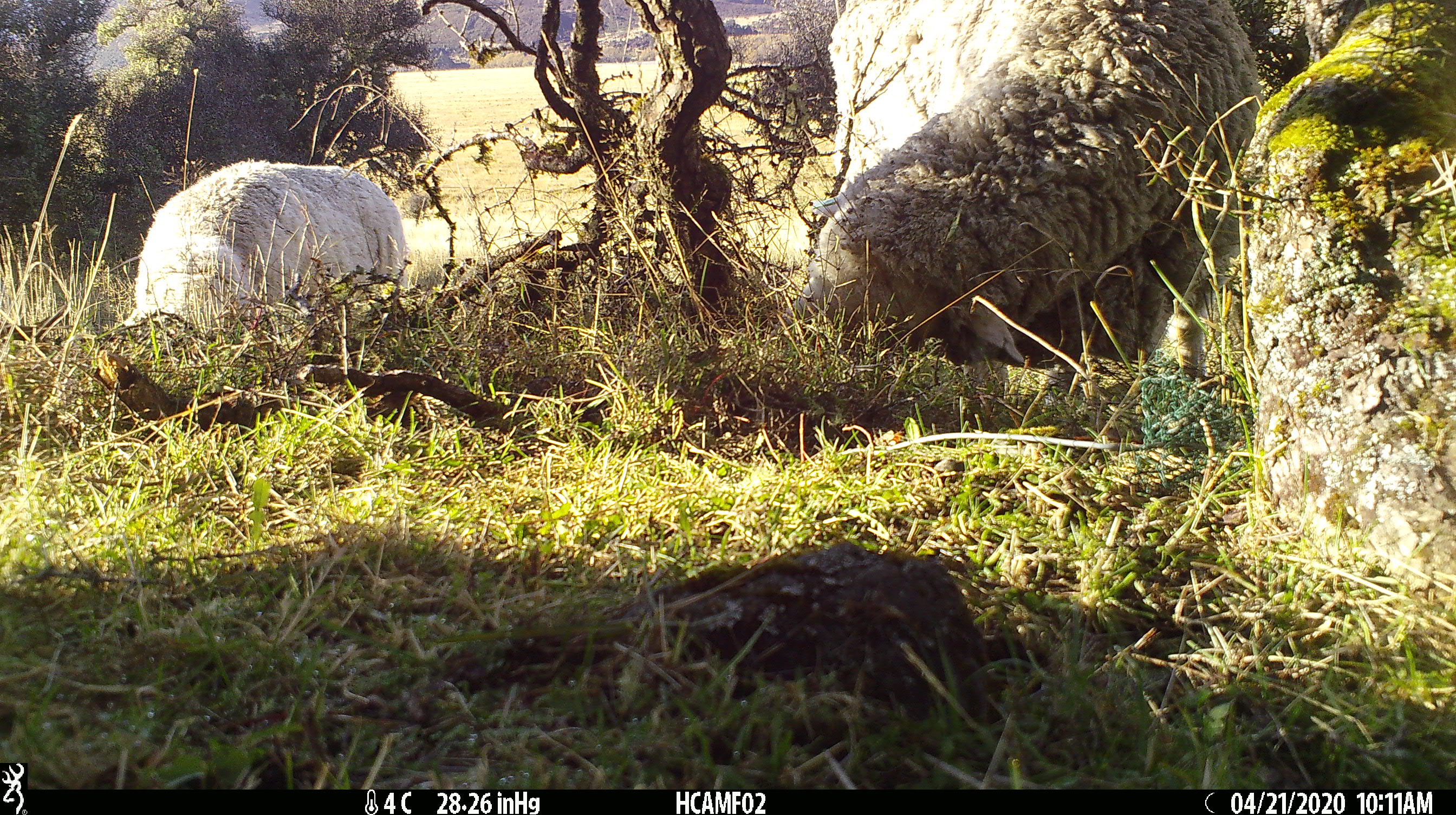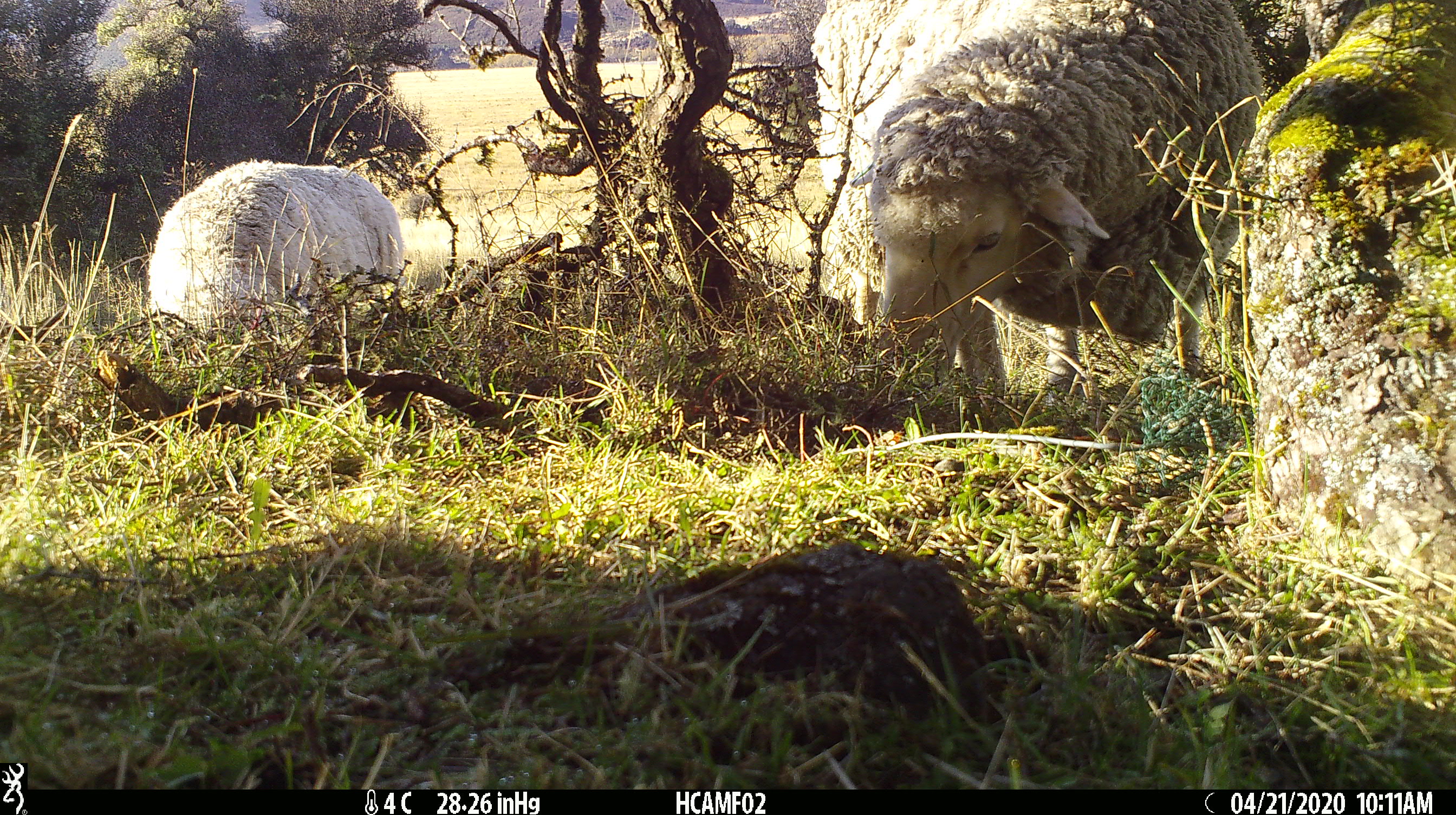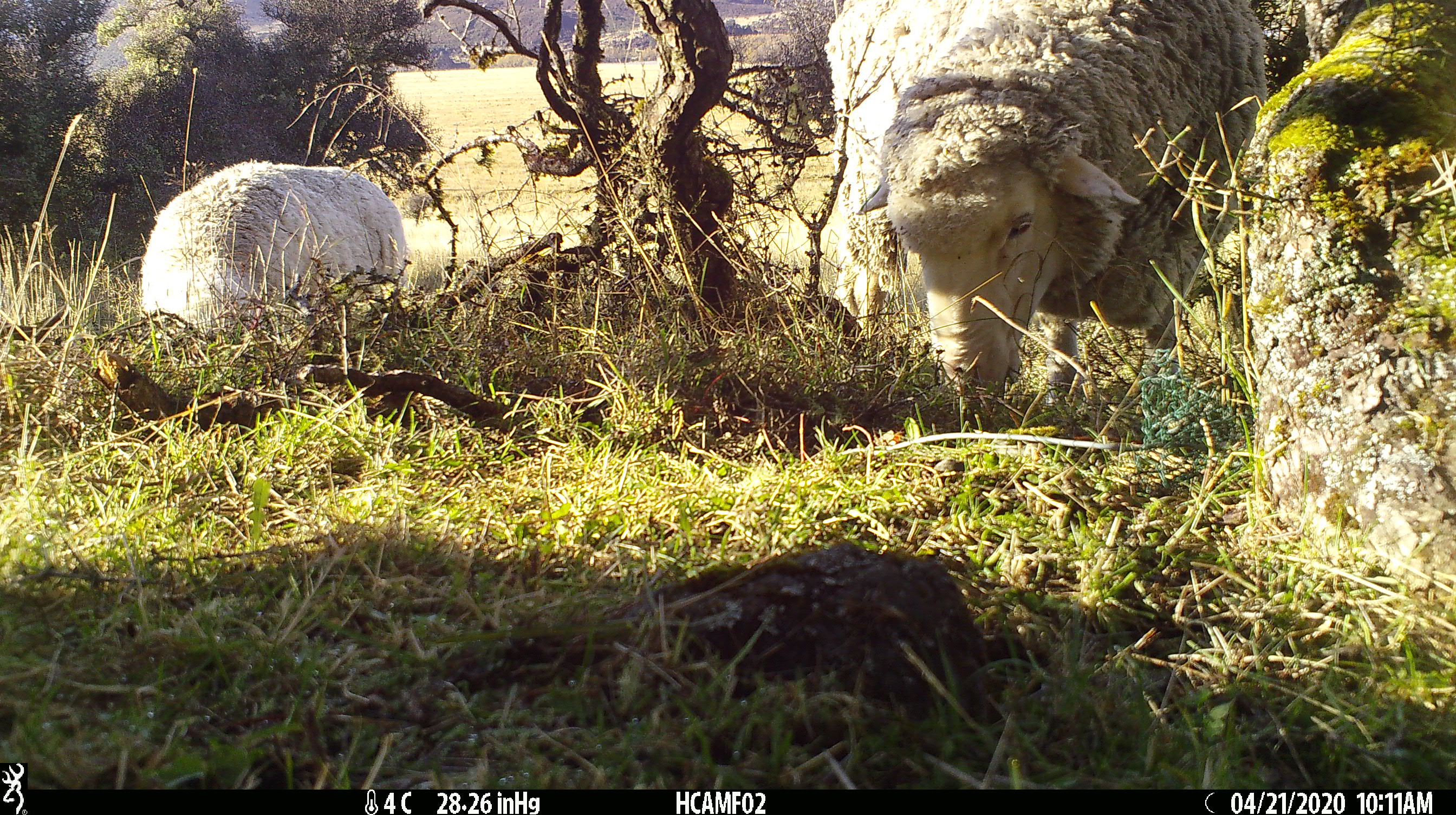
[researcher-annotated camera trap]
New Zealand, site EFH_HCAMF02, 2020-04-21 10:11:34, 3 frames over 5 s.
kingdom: Animalia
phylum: Chordata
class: Mammalia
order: Artiodactyla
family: Bovidae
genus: Ovis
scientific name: Ovis aries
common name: domestic sheep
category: sheep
Sheep (domestic sheep) (Ovis aries).